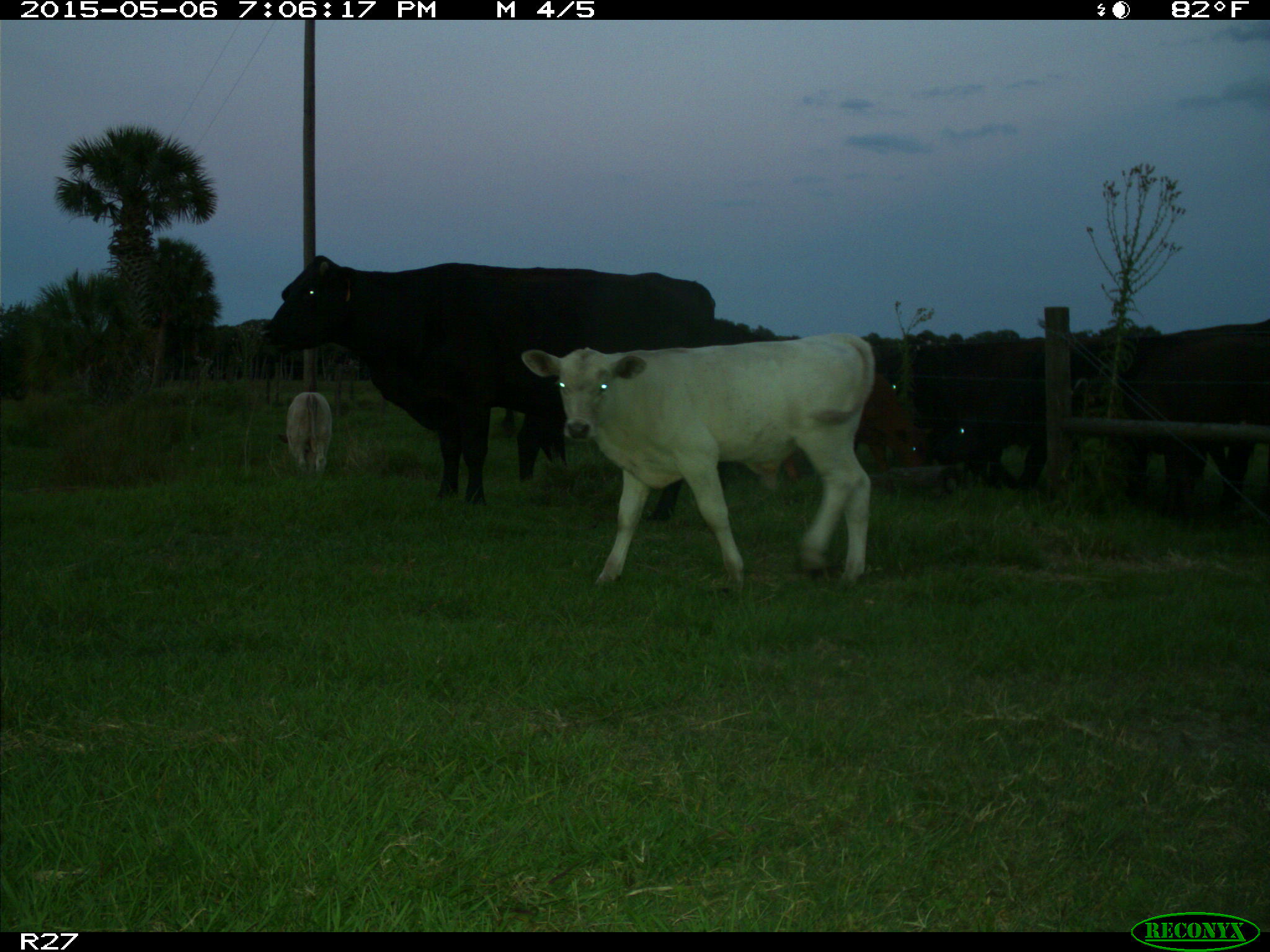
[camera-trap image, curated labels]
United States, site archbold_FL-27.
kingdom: Animalia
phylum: Chordata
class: Mammalia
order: Artiodactyla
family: Bovidae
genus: Bos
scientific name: Bos taurus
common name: domestic cow